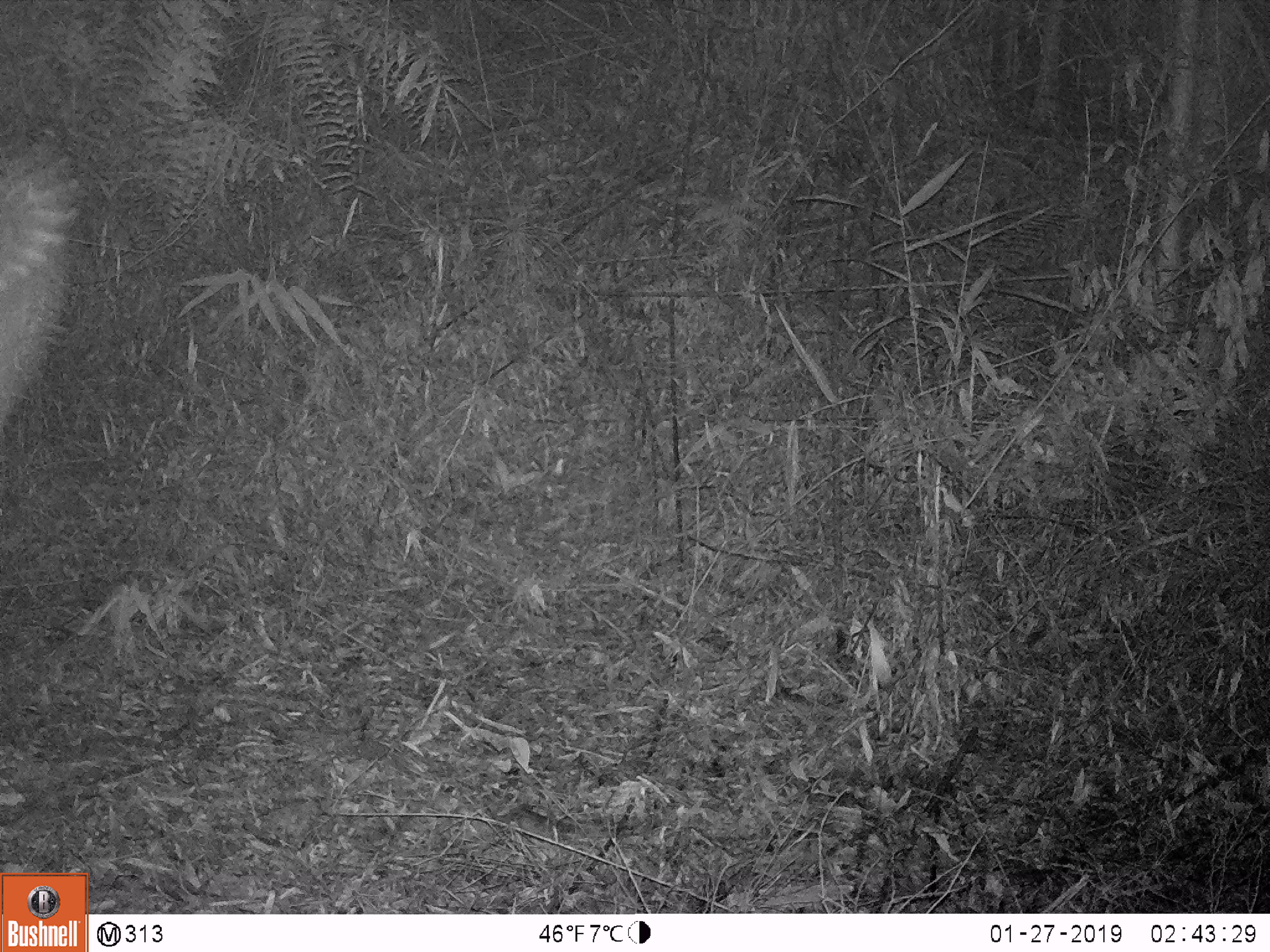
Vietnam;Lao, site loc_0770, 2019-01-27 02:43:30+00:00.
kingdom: Animalia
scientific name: Animalia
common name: animal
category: unidentified animal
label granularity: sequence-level